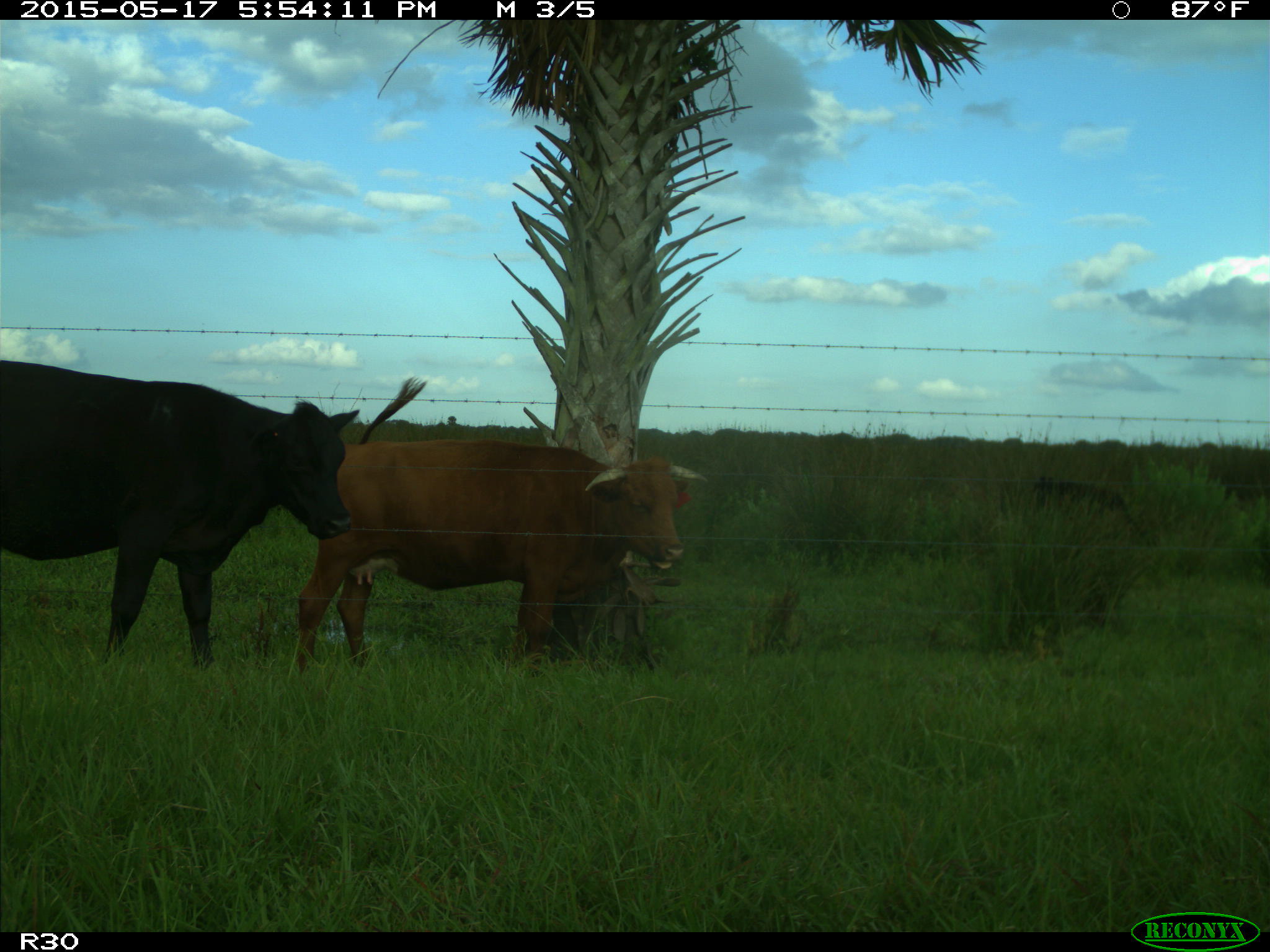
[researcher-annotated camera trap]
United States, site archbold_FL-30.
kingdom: Animalia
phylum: Chordata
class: Mammalia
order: Artiodactyla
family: Bovidae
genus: Bos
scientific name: Bos taurus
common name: domestic cow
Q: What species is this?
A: Bos taurus (domestic cow).